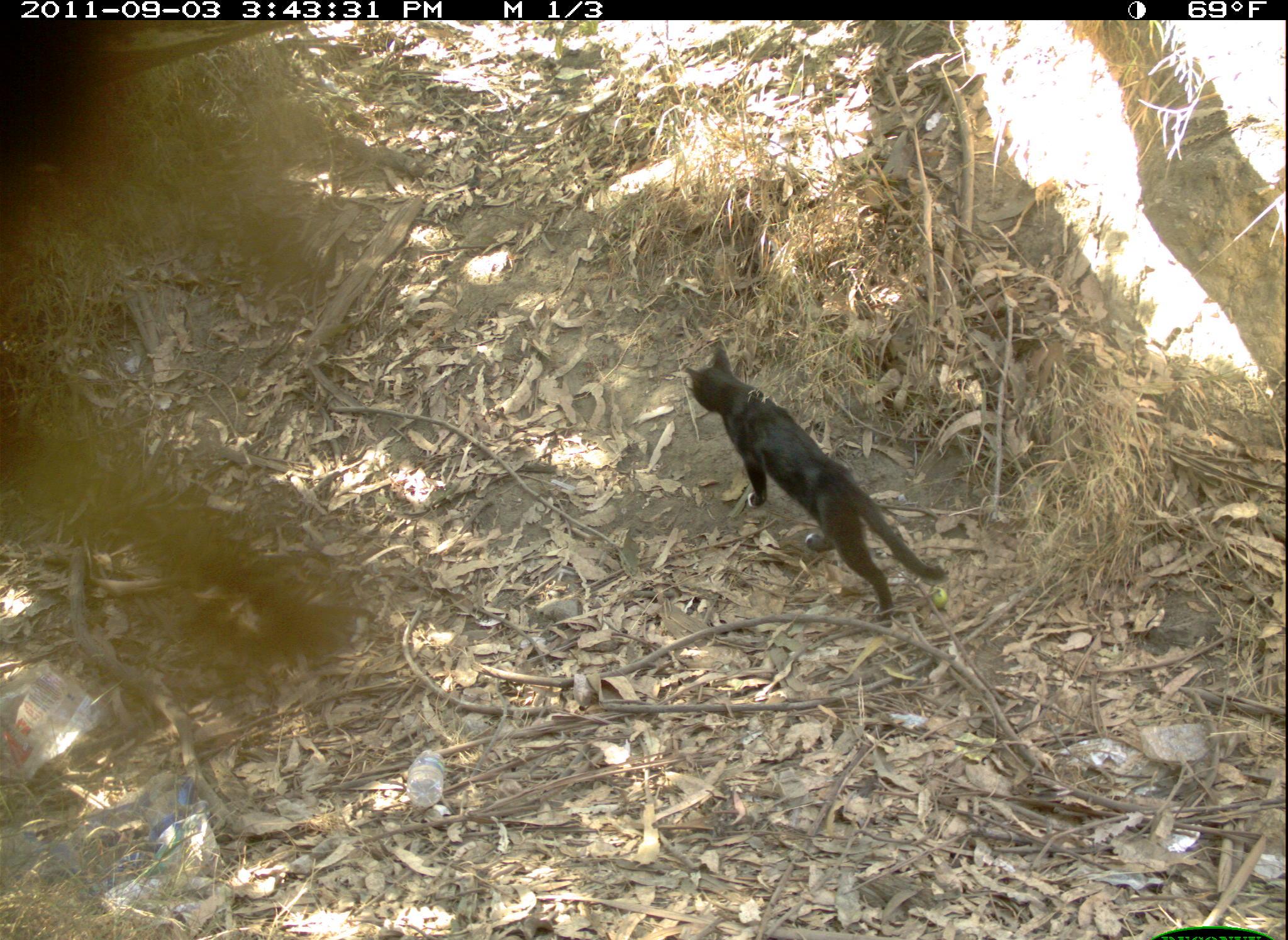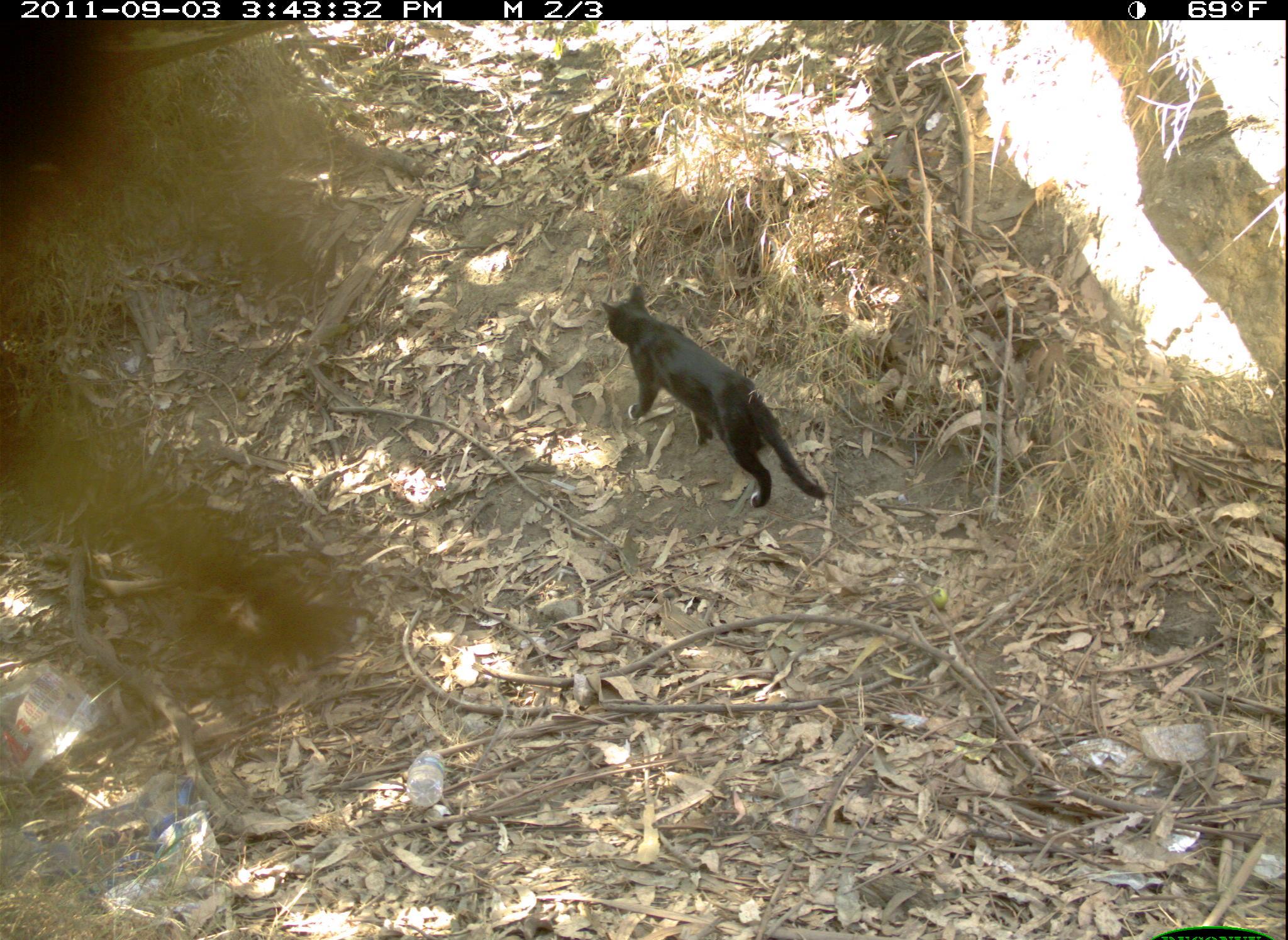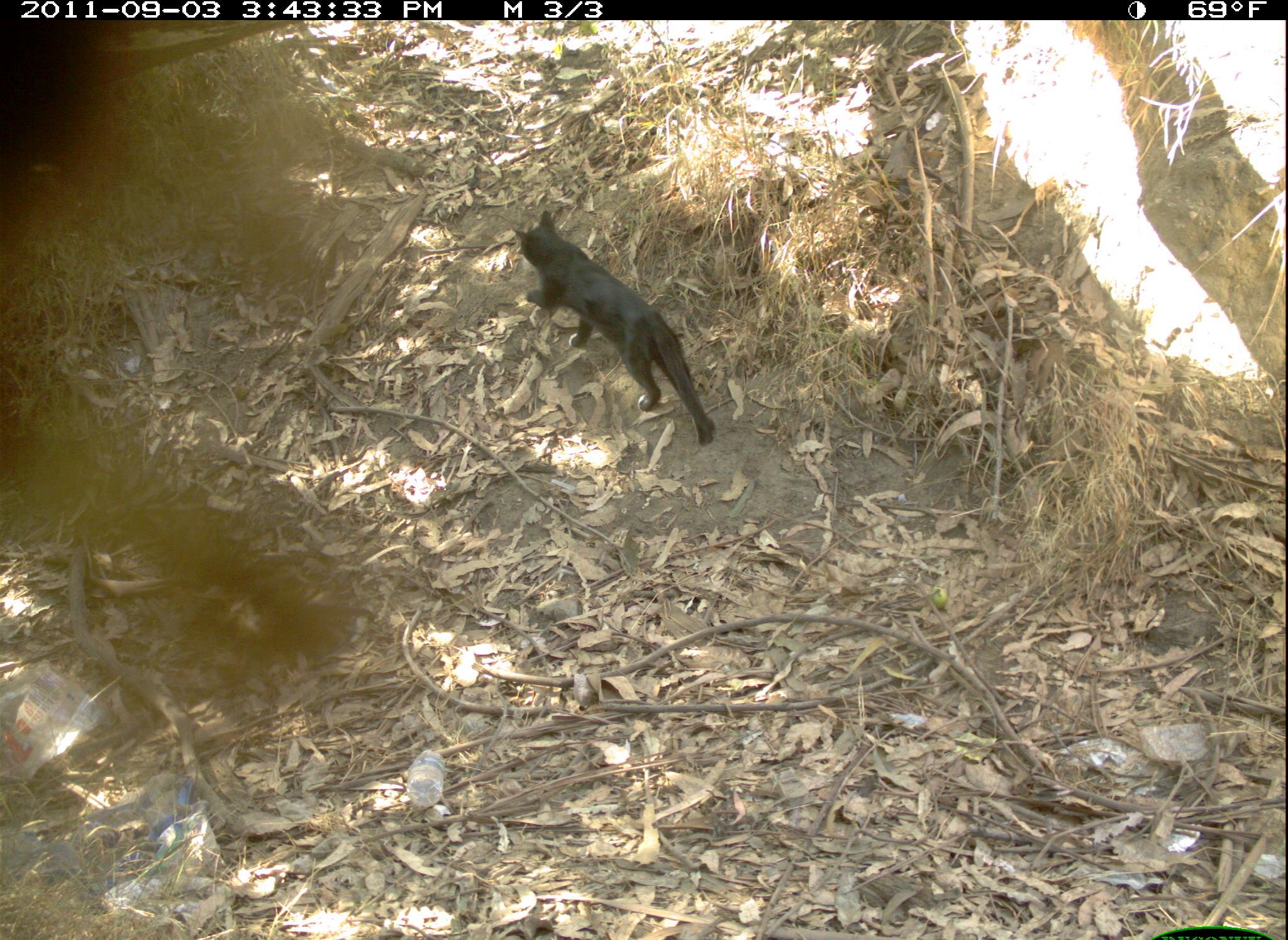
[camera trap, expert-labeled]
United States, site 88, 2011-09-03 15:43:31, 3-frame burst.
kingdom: Animalia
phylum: Chordata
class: Mammalia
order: Carnivora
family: Felidae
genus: Felis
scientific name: Felis catus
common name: cat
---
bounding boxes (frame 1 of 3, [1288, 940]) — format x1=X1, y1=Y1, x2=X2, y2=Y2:
cat: x1=675, y1=321, x2=961, y2=619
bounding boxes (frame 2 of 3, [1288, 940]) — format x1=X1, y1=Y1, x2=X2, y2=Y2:
cat: x1=581, y1=269, x2=845, y2=532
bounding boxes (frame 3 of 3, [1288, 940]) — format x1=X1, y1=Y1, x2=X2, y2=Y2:
cat: x1=509, y1=209, x2=726, y2=454